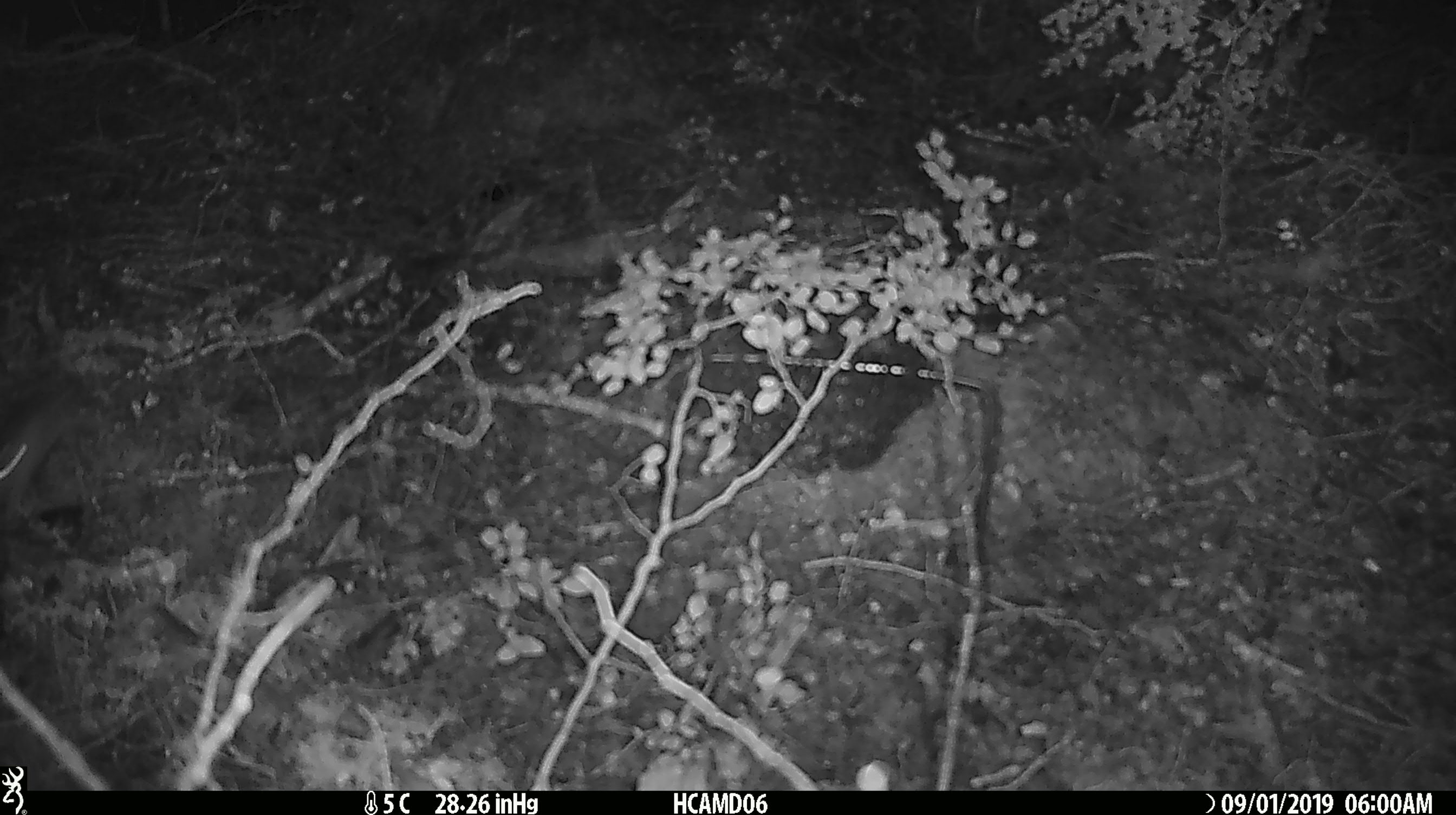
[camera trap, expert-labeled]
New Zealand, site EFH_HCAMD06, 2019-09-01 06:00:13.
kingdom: Animalia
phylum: Chordata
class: Mammalia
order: Rodentia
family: Muridae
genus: Mus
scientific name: Mus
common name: mouse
Mouse (Mus).